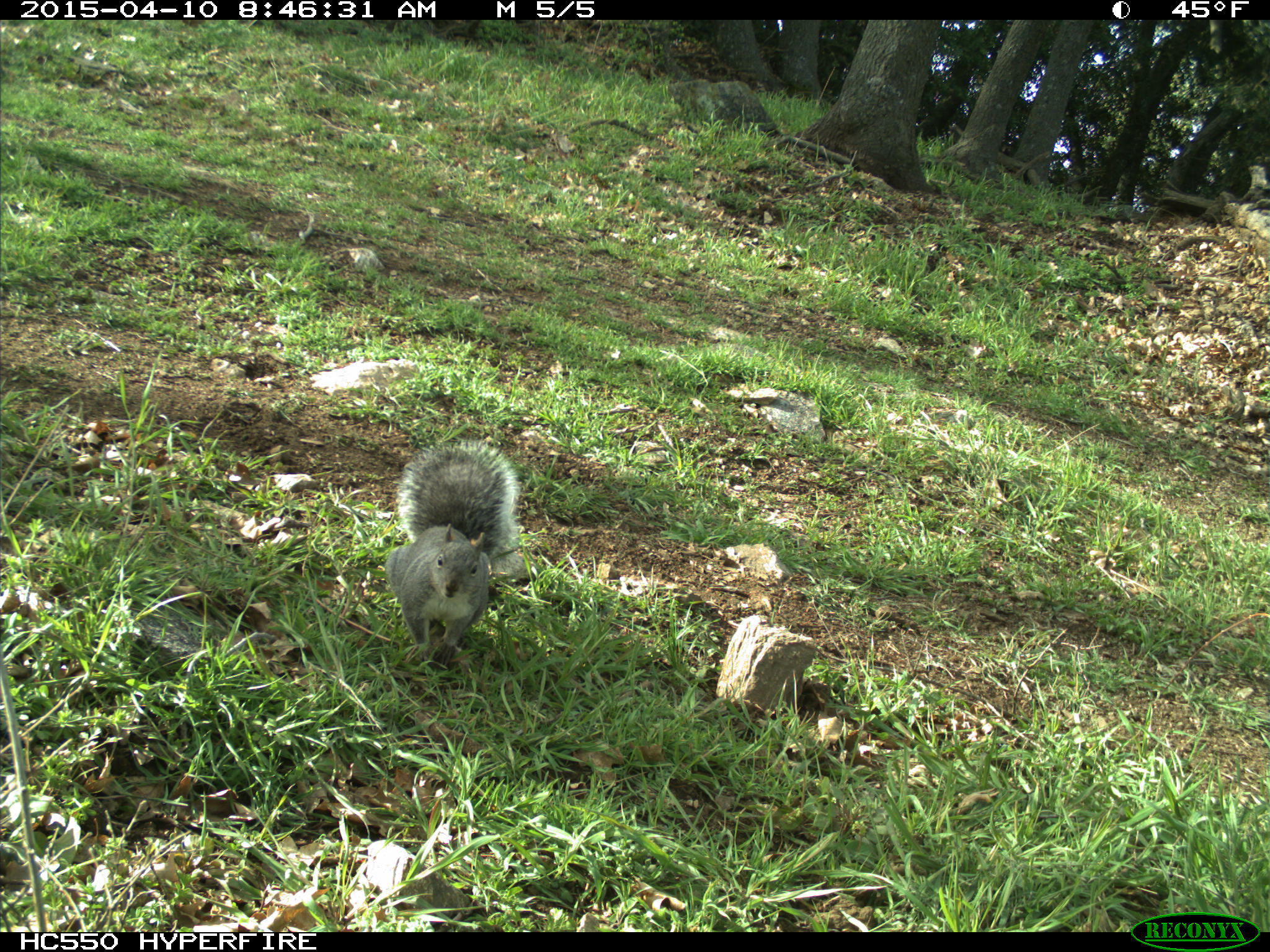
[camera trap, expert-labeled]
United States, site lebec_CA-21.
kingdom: Animalia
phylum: Chordata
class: Mammalia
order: Rodentia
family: Sciuridae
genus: Sciurus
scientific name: Sciurus carolinensis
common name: eastern gray squirrel